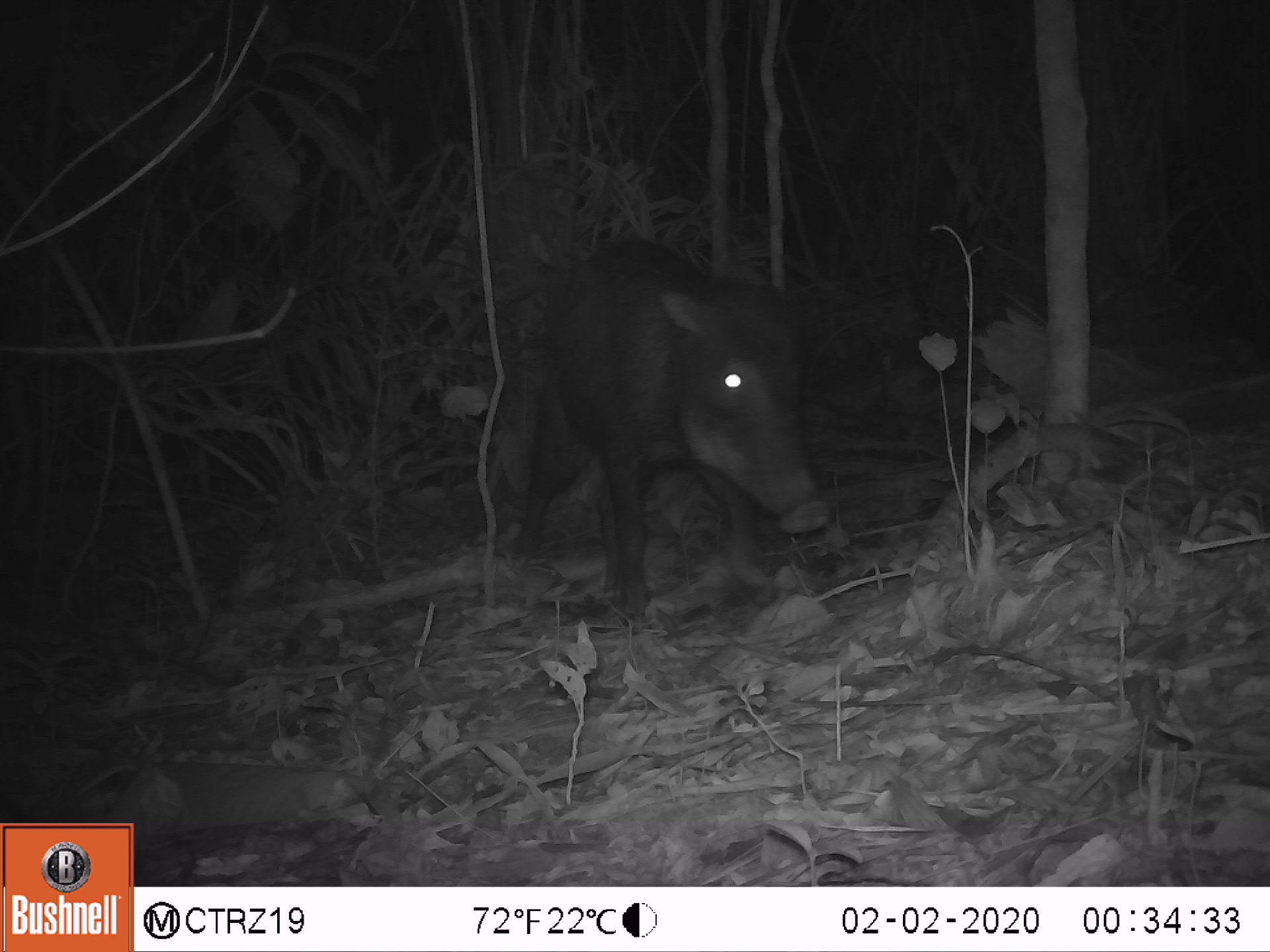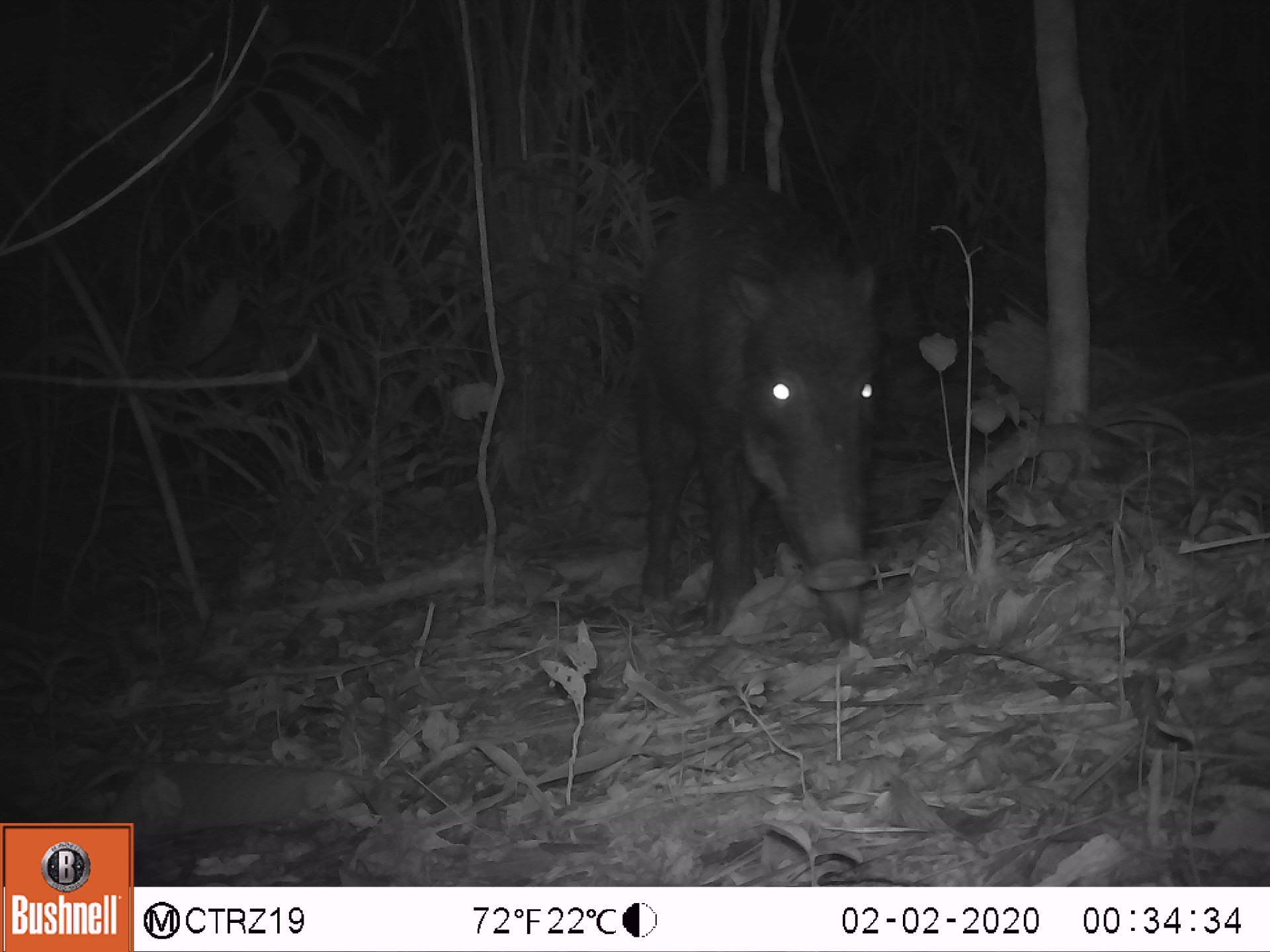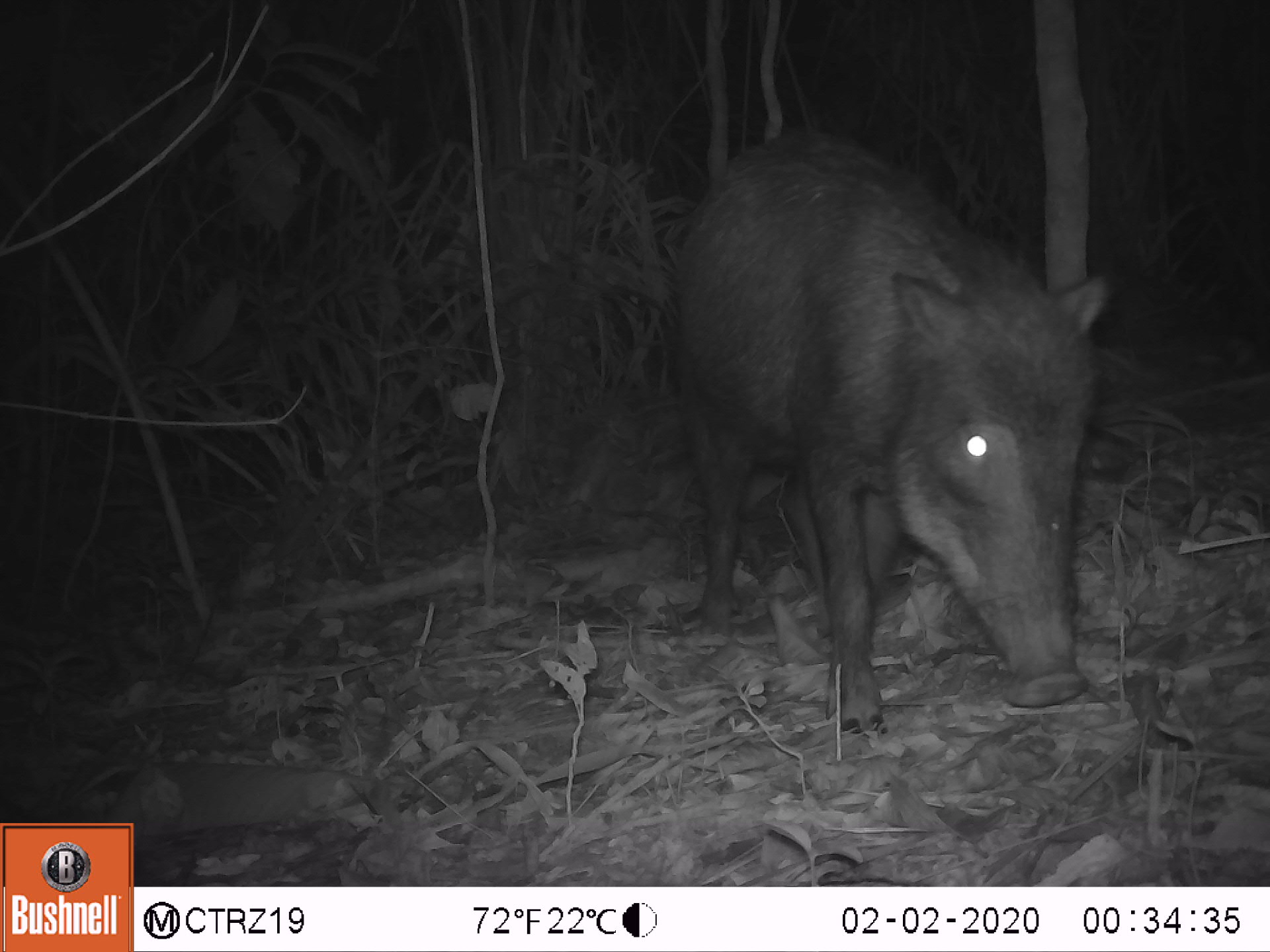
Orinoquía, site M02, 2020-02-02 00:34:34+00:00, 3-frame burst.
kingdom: Animalia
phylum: Chordata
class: Mammalia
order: Artiodactyla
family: Tayassuidae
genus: Tayassu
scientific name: Tayassu pecari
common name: white-lipped peccary